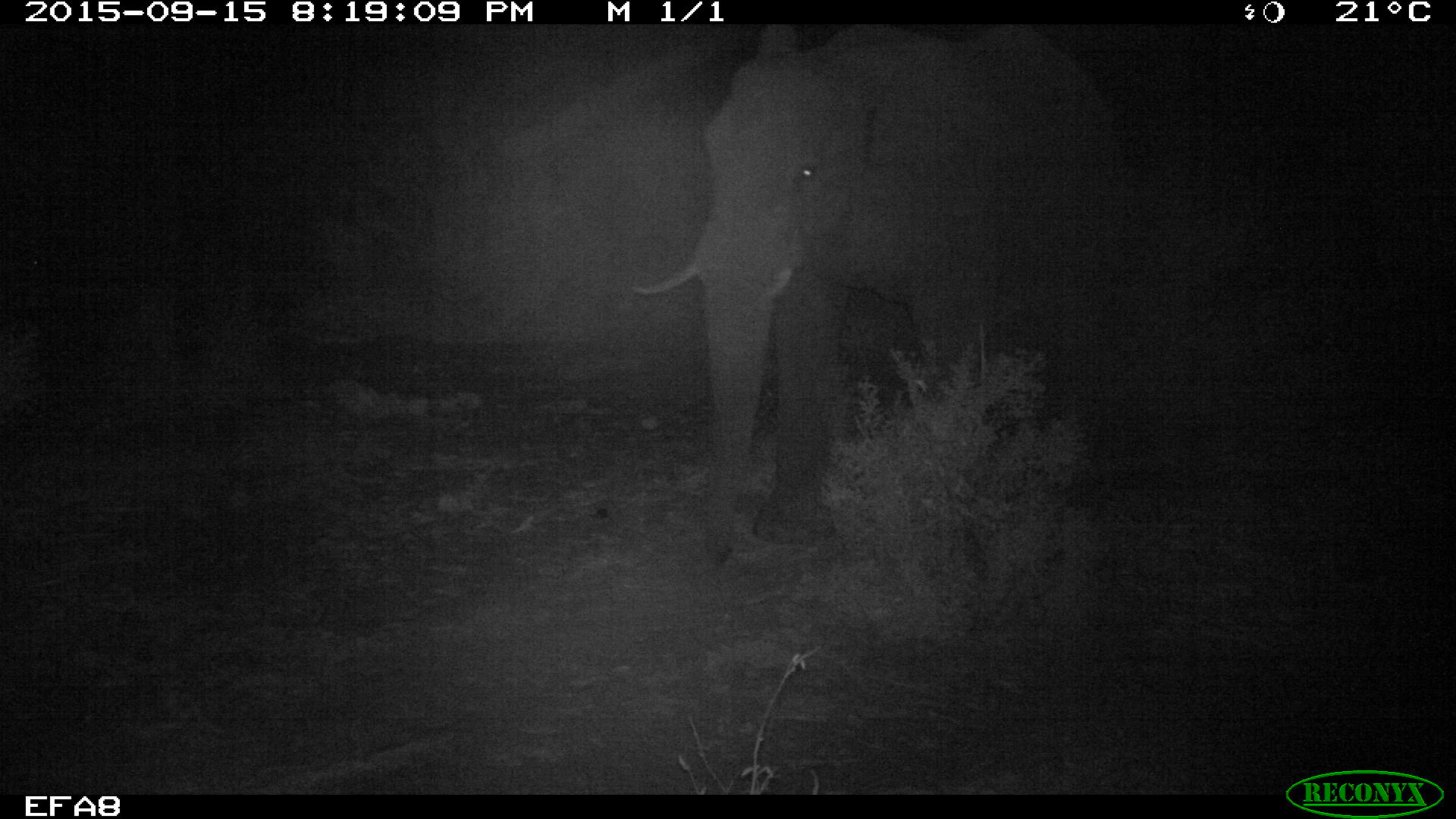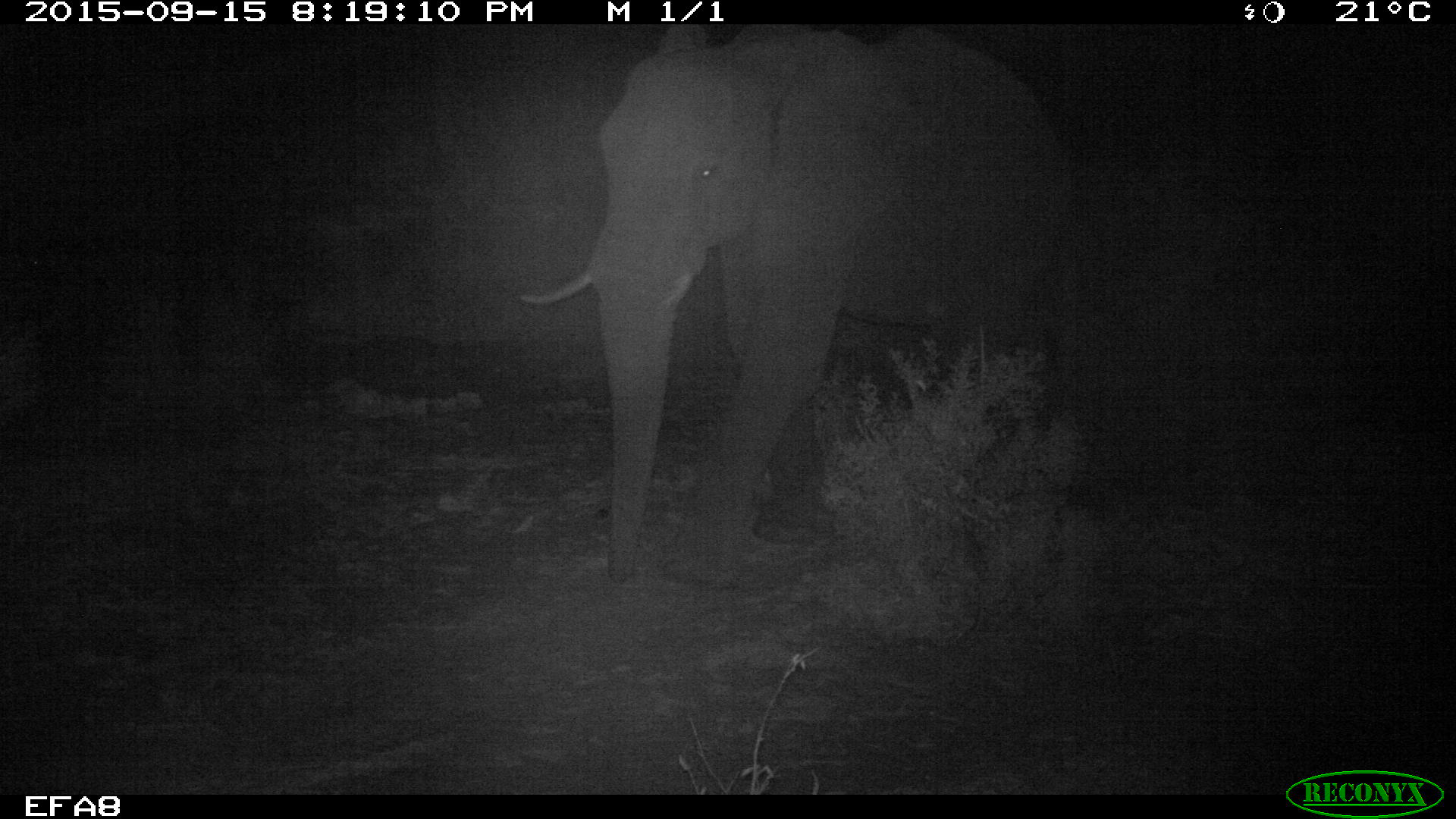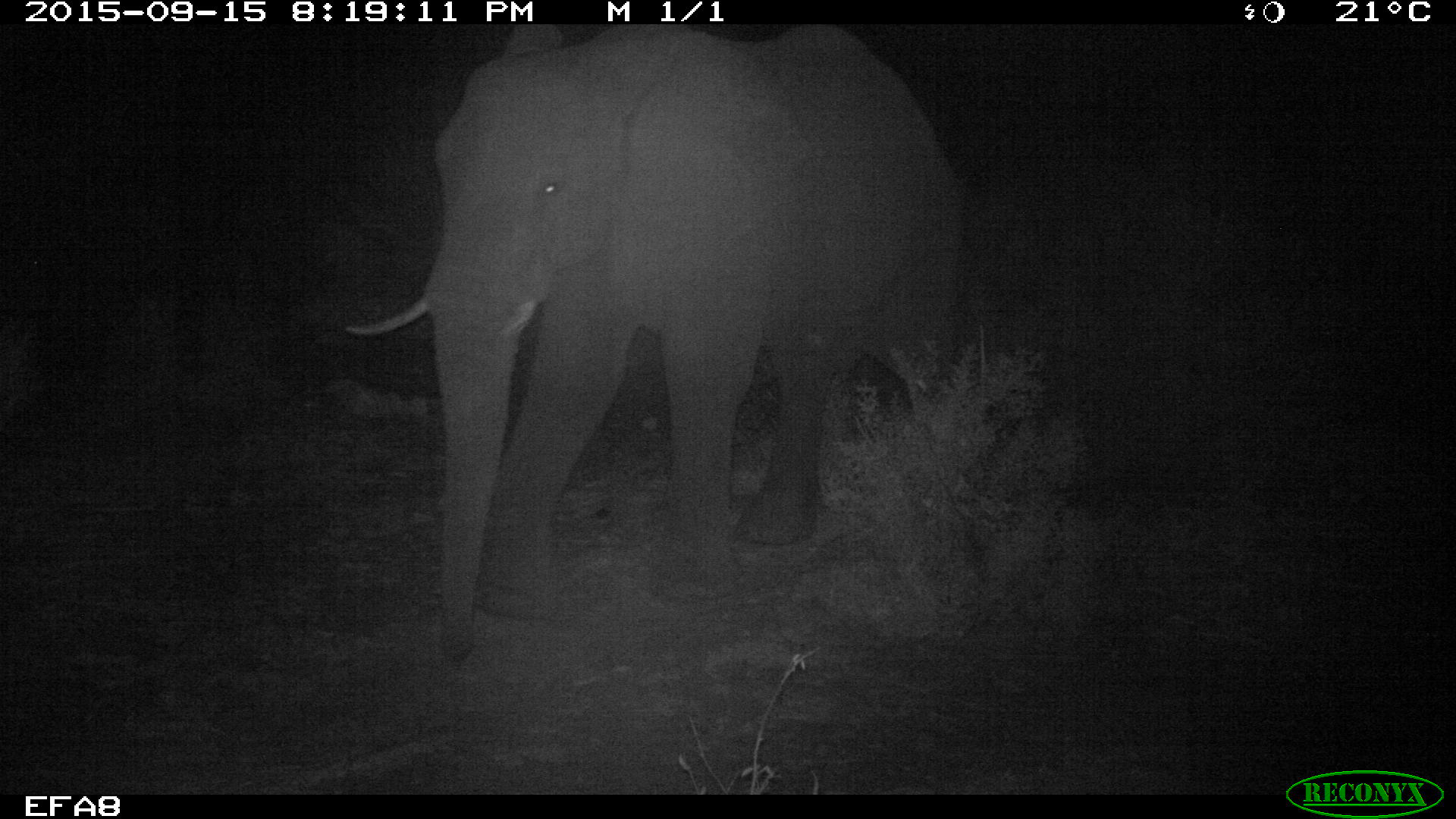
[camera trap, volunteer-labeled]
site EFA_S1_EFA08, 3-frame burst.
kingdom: Animalia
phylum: Chordata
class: Mammalia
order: Proboscidea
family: Elephantidae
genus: Loxodonta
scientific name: Loxodonta africana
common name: african bush elephant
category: elephant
Elephant (african bush elephant) (Loxodonta africana), count 1. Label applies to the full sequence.